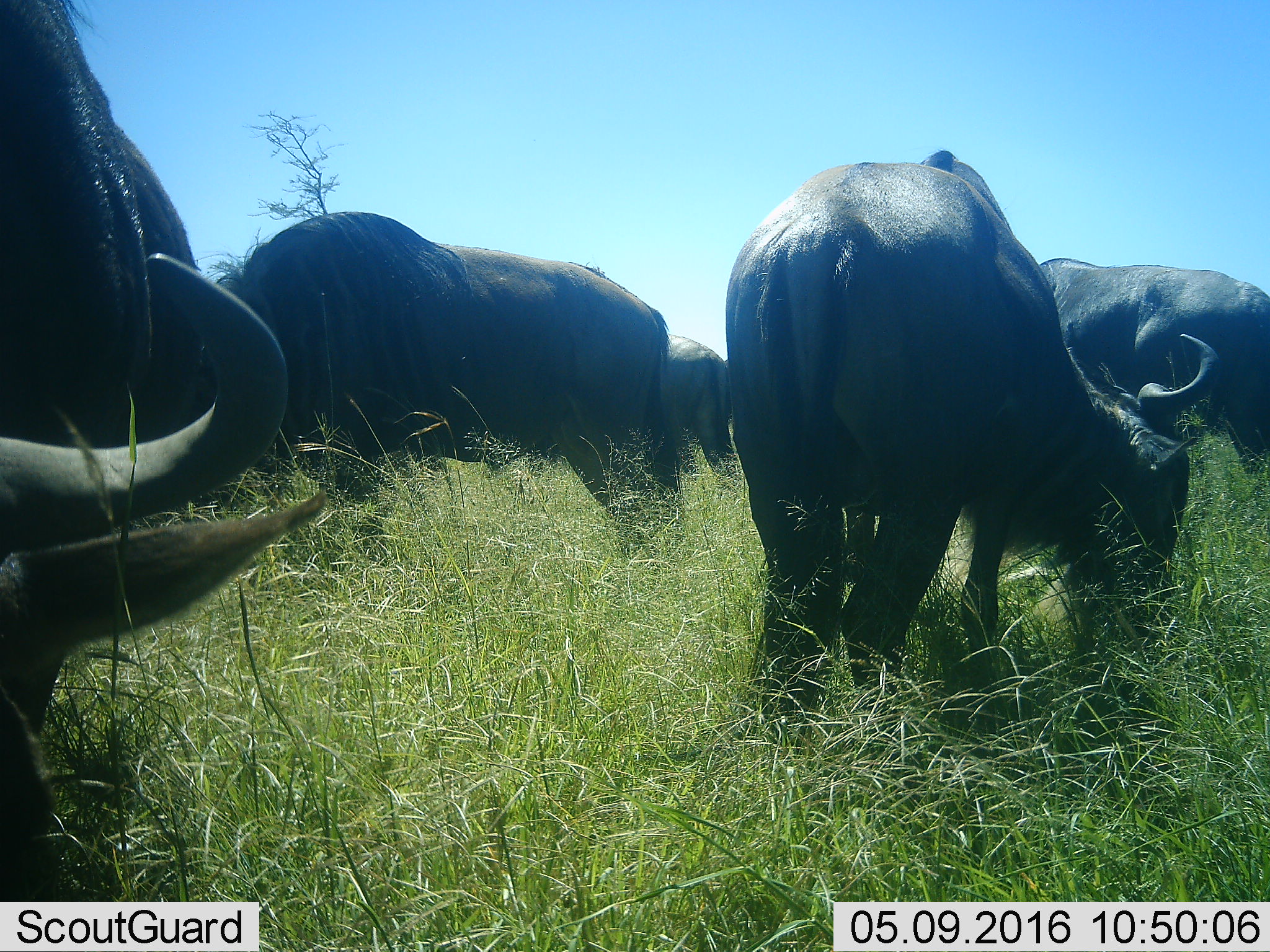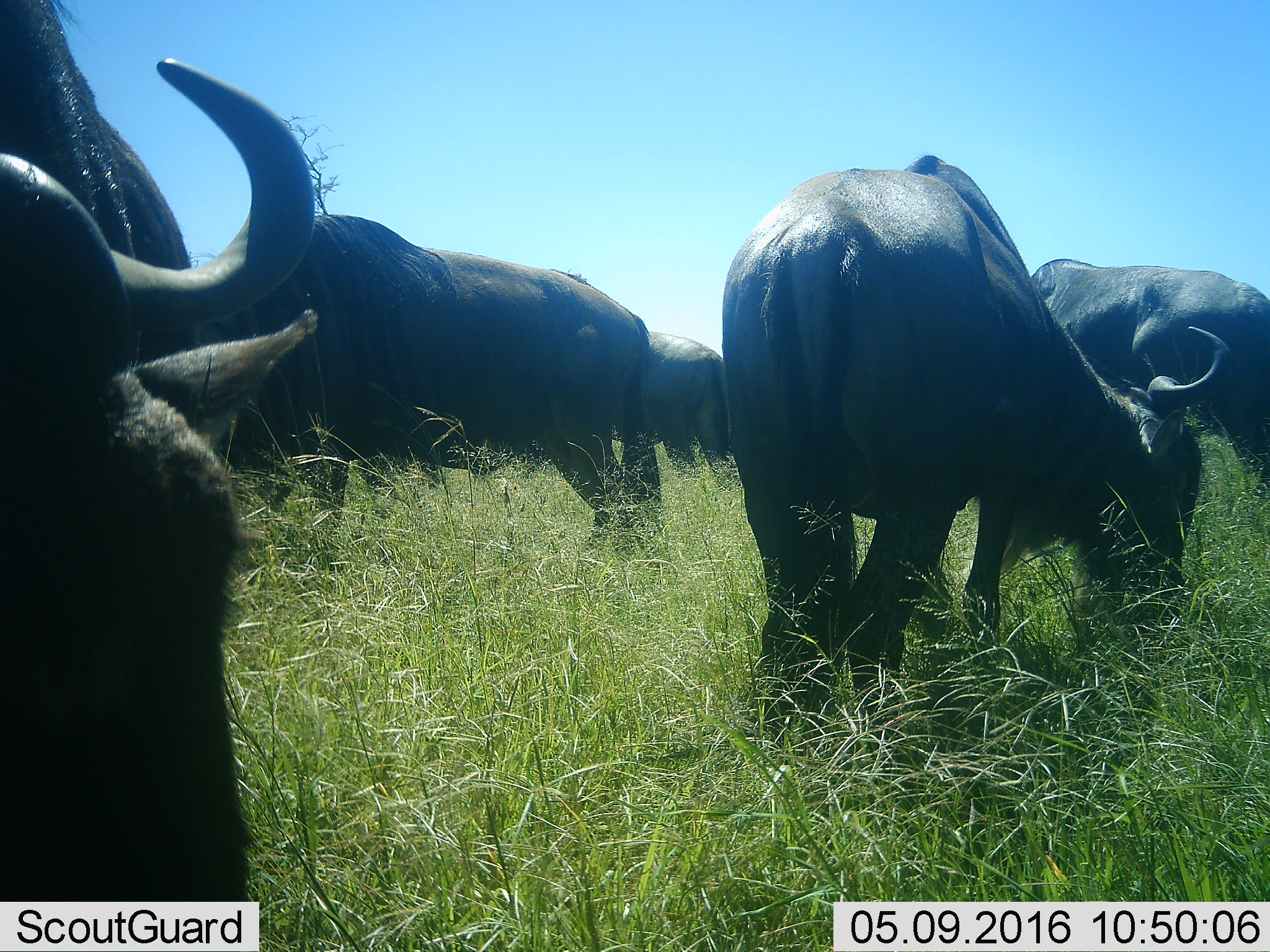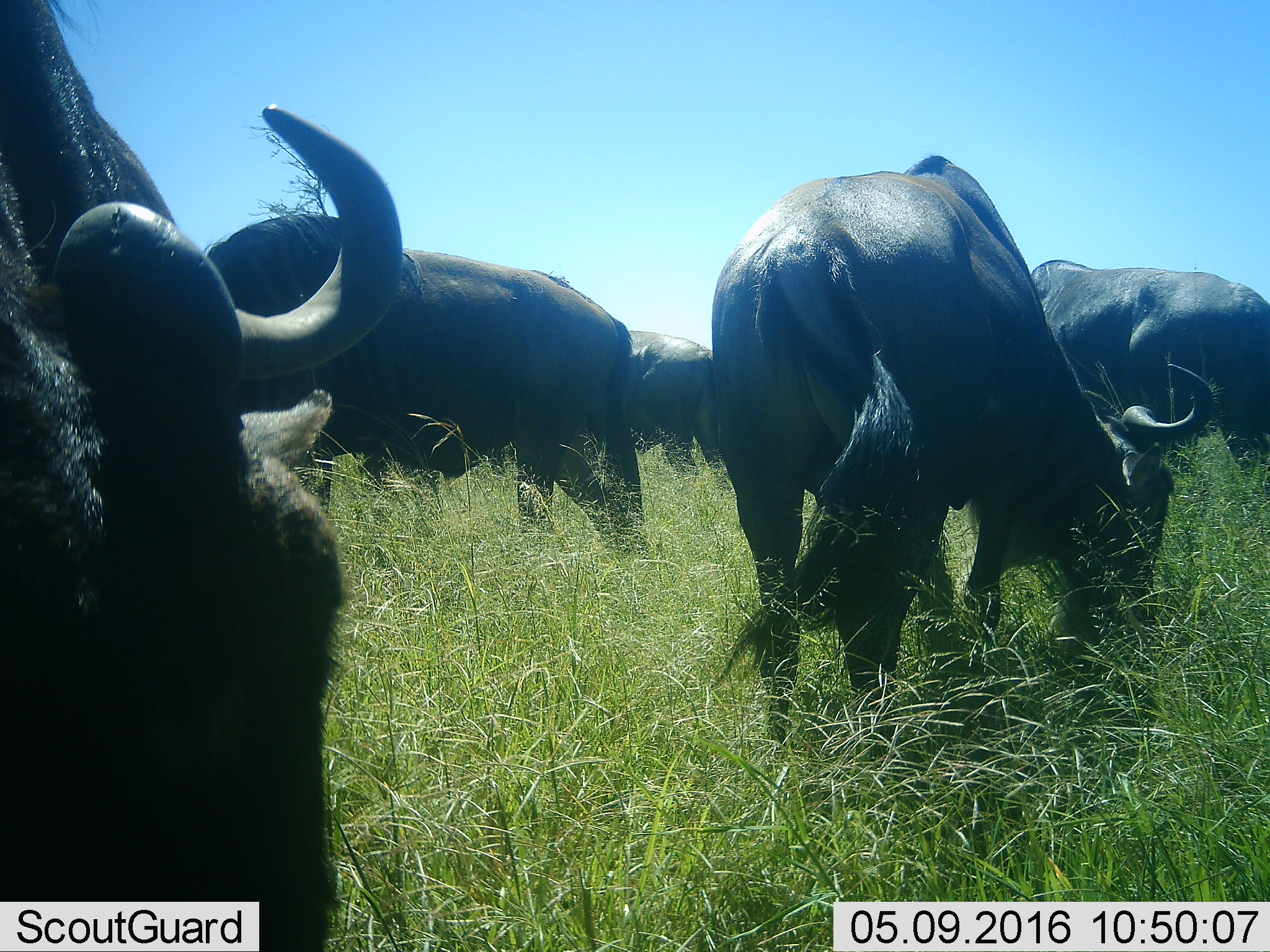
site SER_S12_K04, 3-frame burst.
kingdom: Animalia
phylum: Chordata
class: Mammalia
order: Artiodactyla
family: Bovidae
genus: Connochaetes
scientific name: Connochaetes taurinus taurinus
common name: blue wildebeest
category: wildebeestblue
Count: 5.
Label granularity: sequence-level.